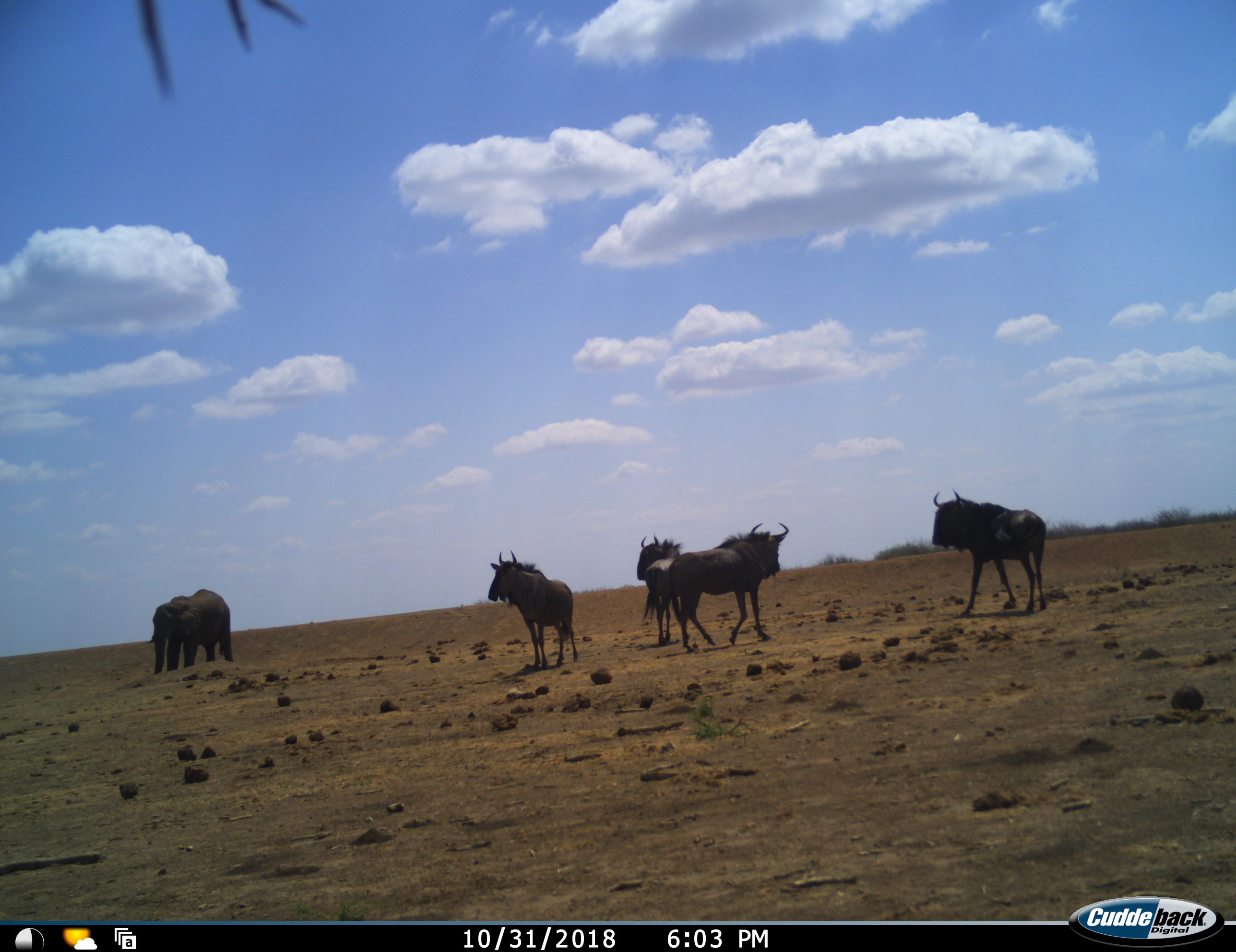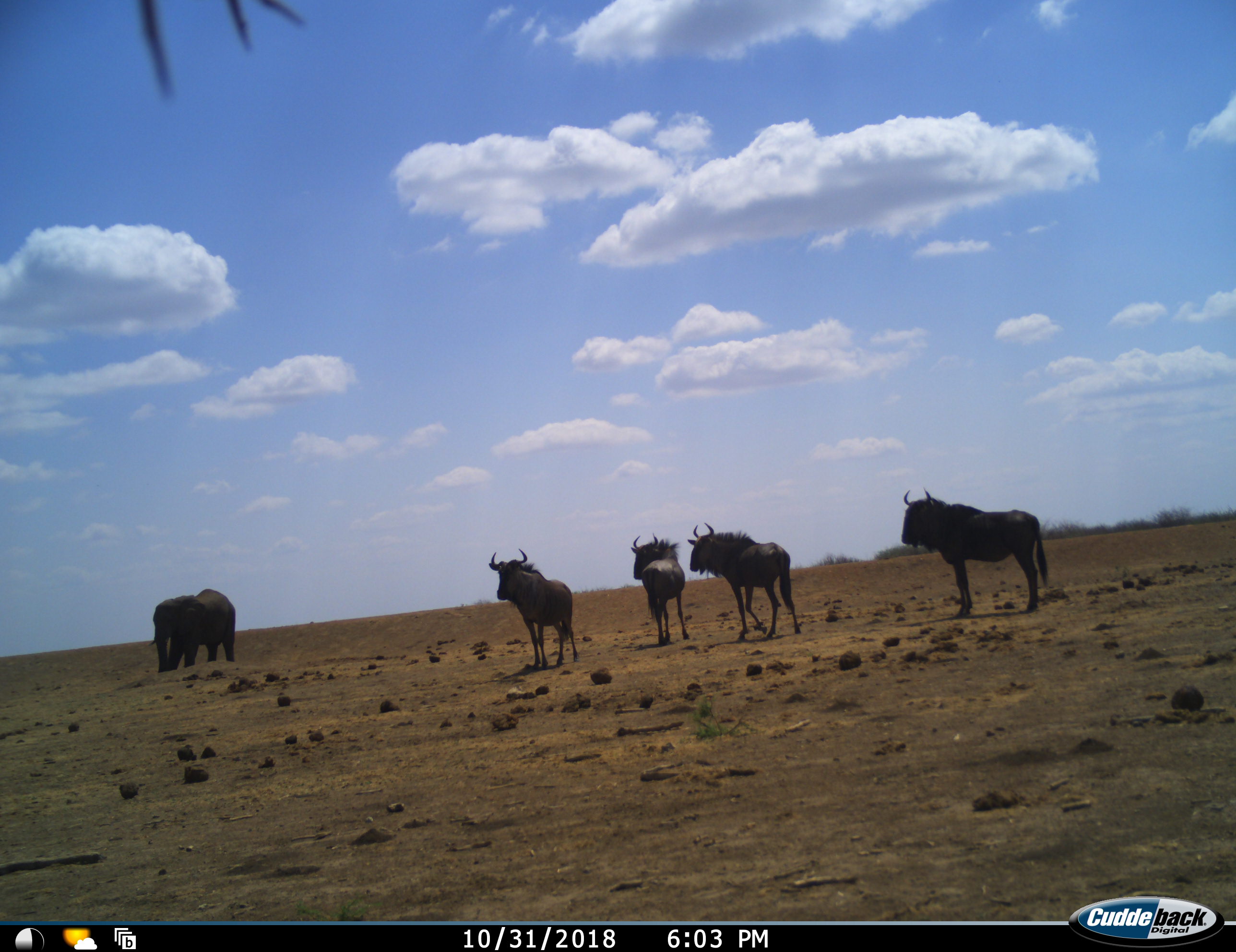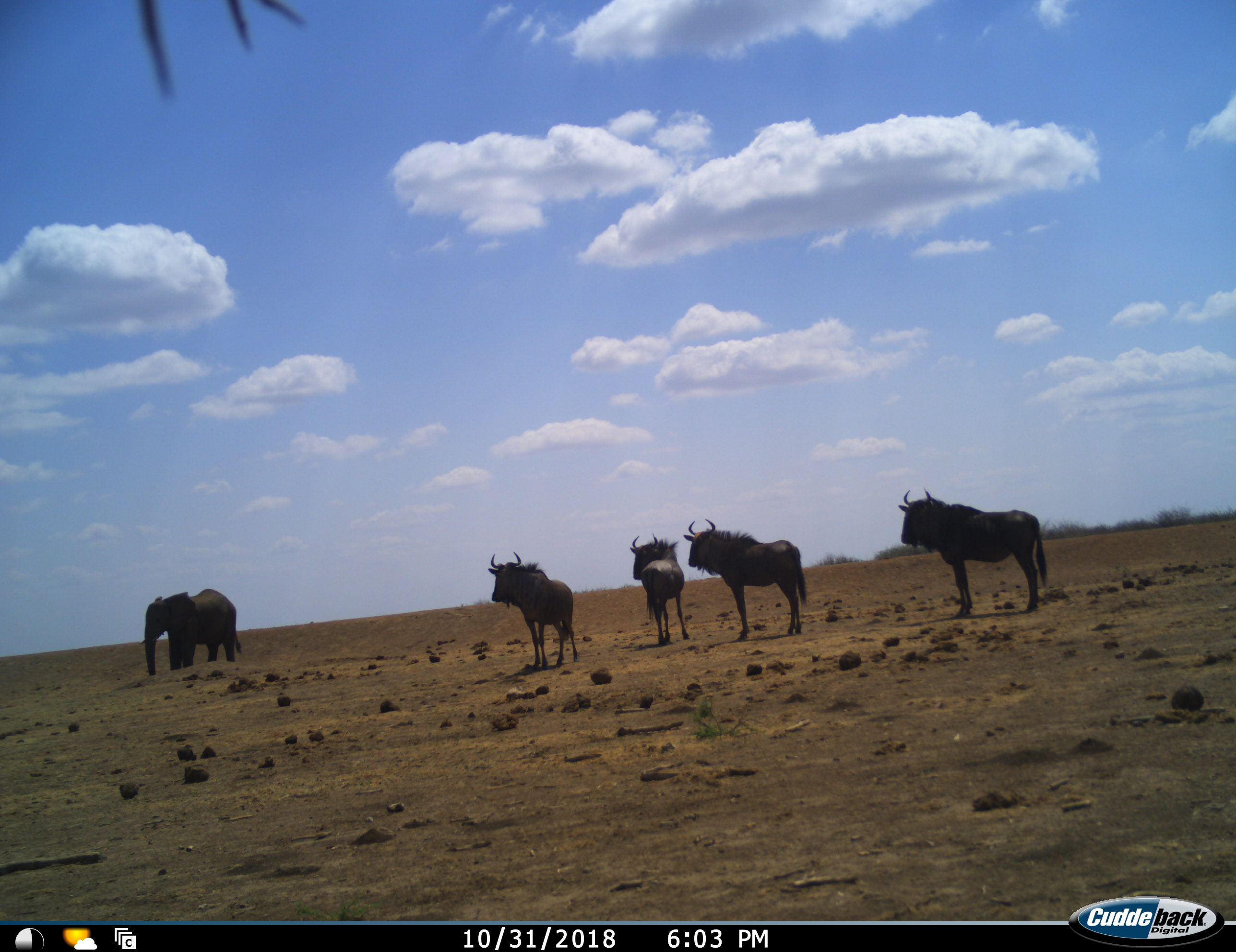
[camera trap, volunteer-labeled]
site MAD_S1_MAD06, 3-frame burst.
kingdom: Animalia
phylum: Chordata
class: Mammalia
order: Proboscidea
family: Elephantidae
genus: Loxodonta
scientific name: Loxodonta africana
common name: african bush elephant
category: elephant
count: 1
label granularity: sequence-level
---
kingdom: Animalia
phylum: Chordata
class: Mammalia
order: Artiodactyla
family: Bovidae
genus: Connochaetes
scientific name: Connochaetes taurinus taurinus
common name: blue wildebeest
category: wildebeestblue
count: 4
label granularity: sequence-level